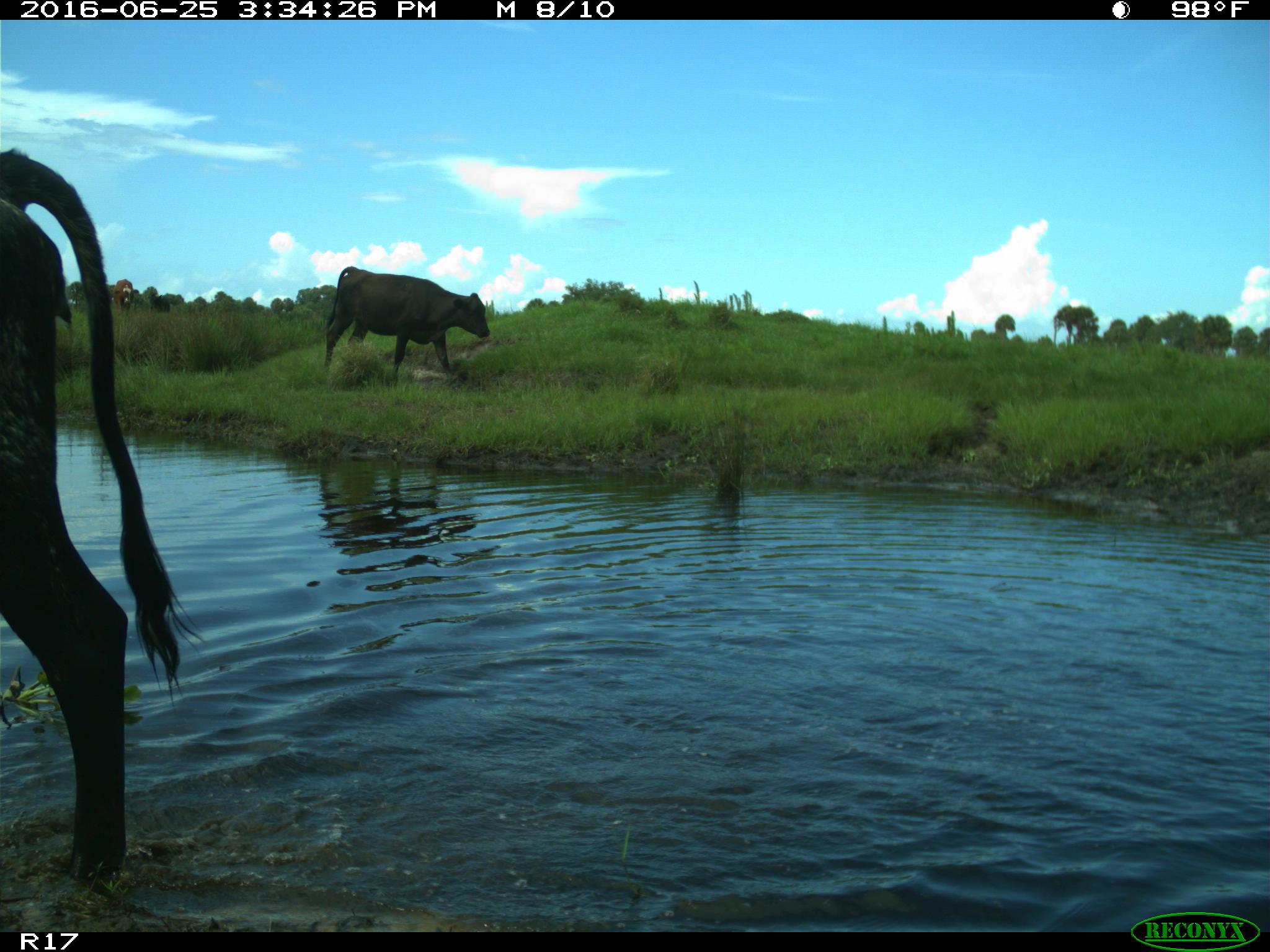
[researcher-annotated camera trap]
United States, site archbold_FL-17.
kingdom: Animalia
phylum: Chordata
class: Mammalia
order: Artiodactyla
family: Bovidae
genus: Bos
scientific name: Bos taurus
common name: domestic cow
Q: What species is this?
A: Bos taurus (domestic cow).